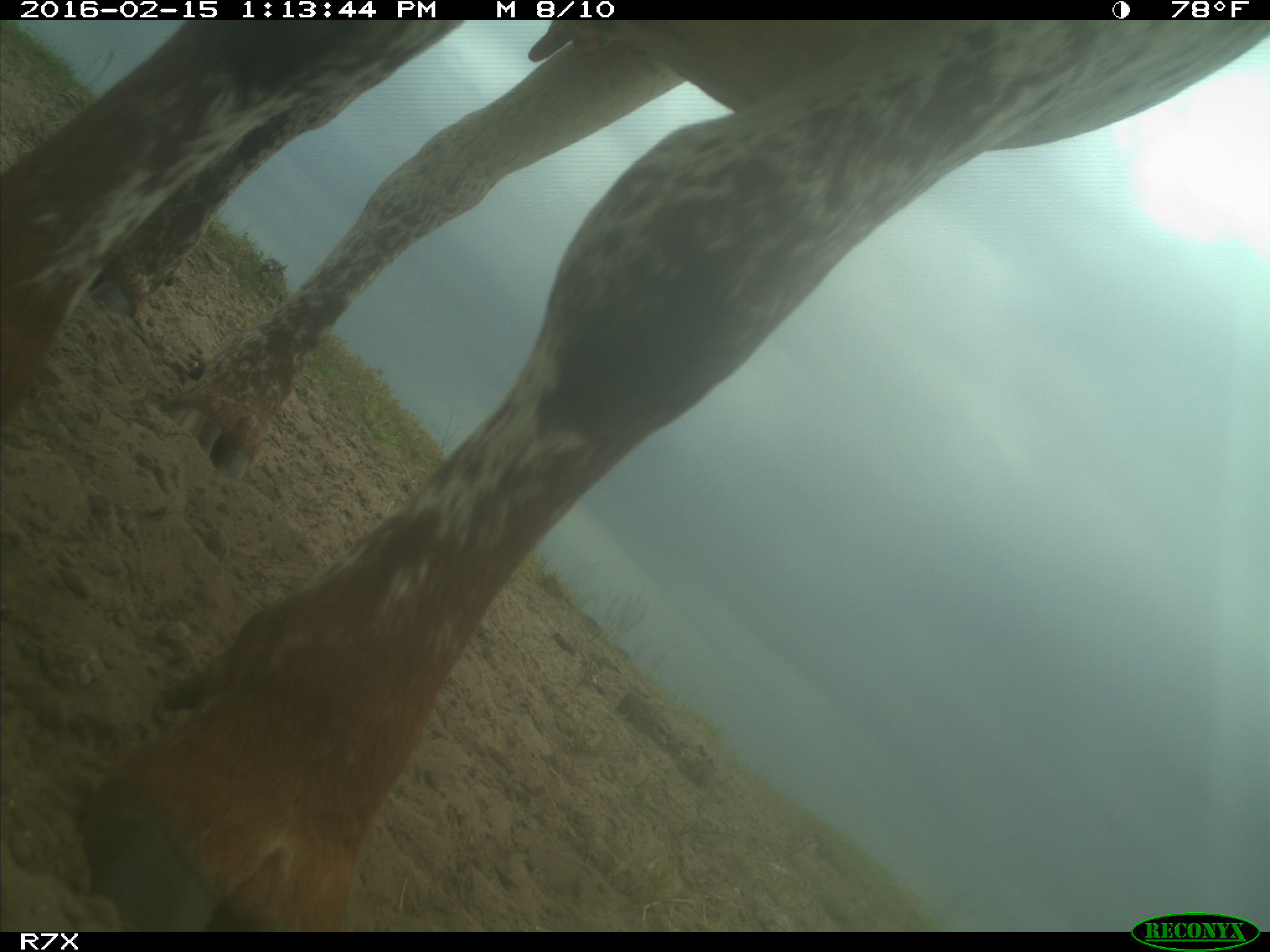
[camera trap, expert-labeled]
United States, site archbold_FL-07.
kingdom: Animalia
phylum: Chordata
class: Mammalia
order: Artiodactyla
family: Bovidae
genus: Bos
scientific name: Bos taurus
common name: domestic cow